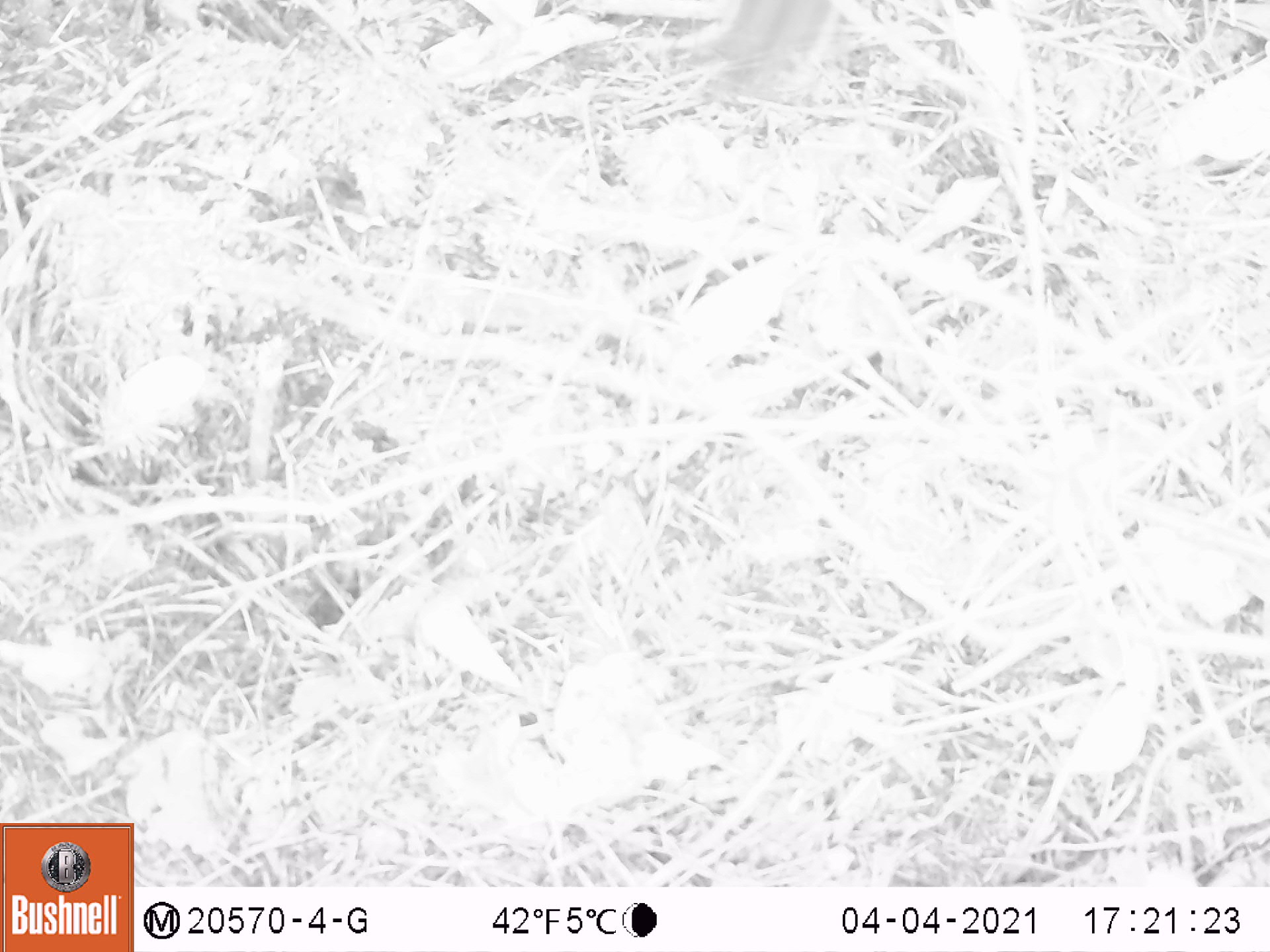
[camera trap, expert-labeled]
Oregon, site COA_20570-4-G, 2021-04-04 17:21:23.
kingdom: Animalia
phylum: Chordata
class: Mammalia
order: Rodentia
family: Sciuridae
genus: Neotamias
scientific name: Neotamias townsendii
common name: townsend's chipmunk